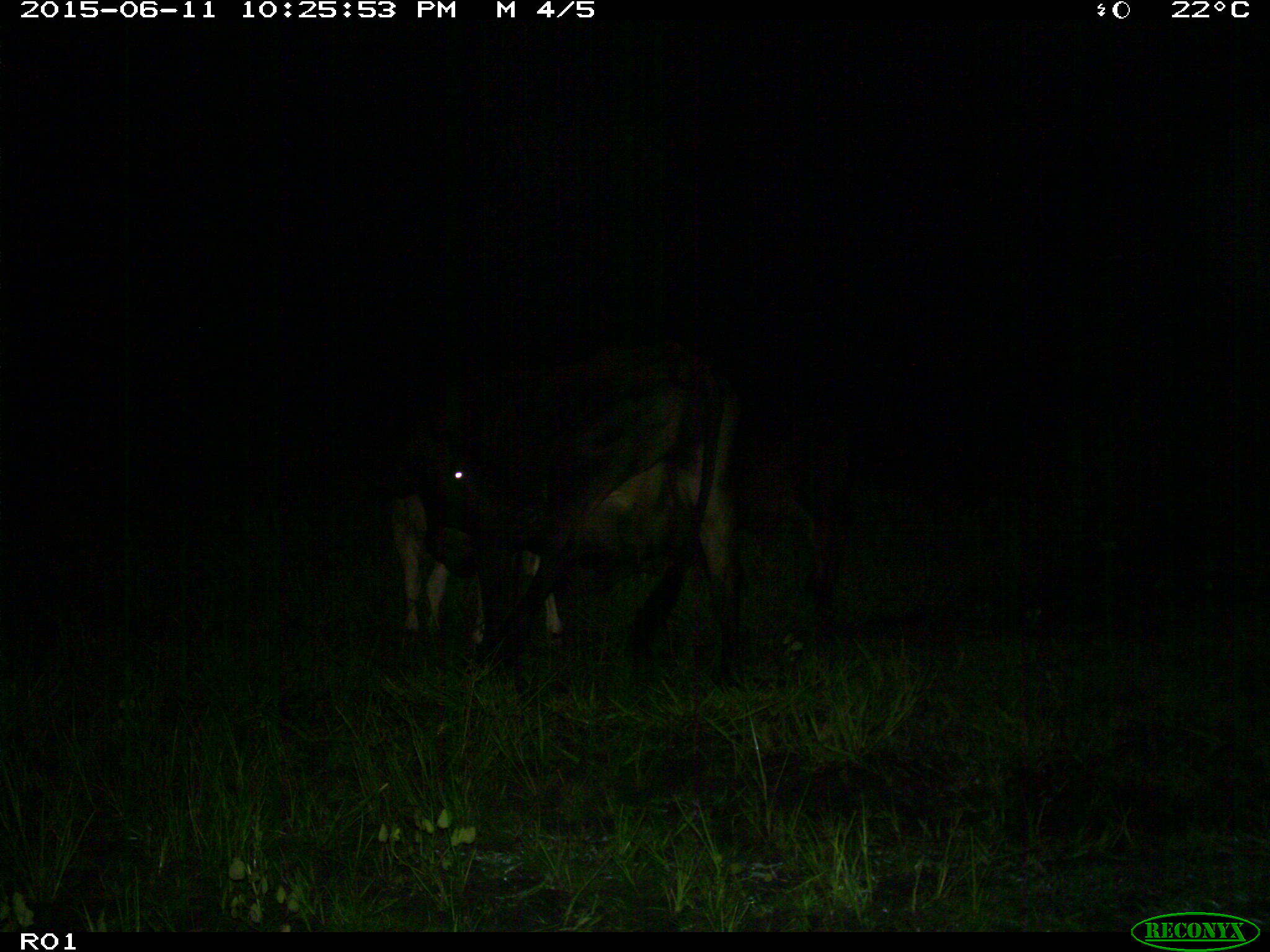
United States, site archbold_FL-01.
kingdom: Animalia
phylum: Chordata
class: Mammalia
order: Artiodactyla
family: Bovidae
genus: Bos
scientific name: Bos taurus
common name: domestic cow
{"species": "Bos taurus (domestic cow)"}